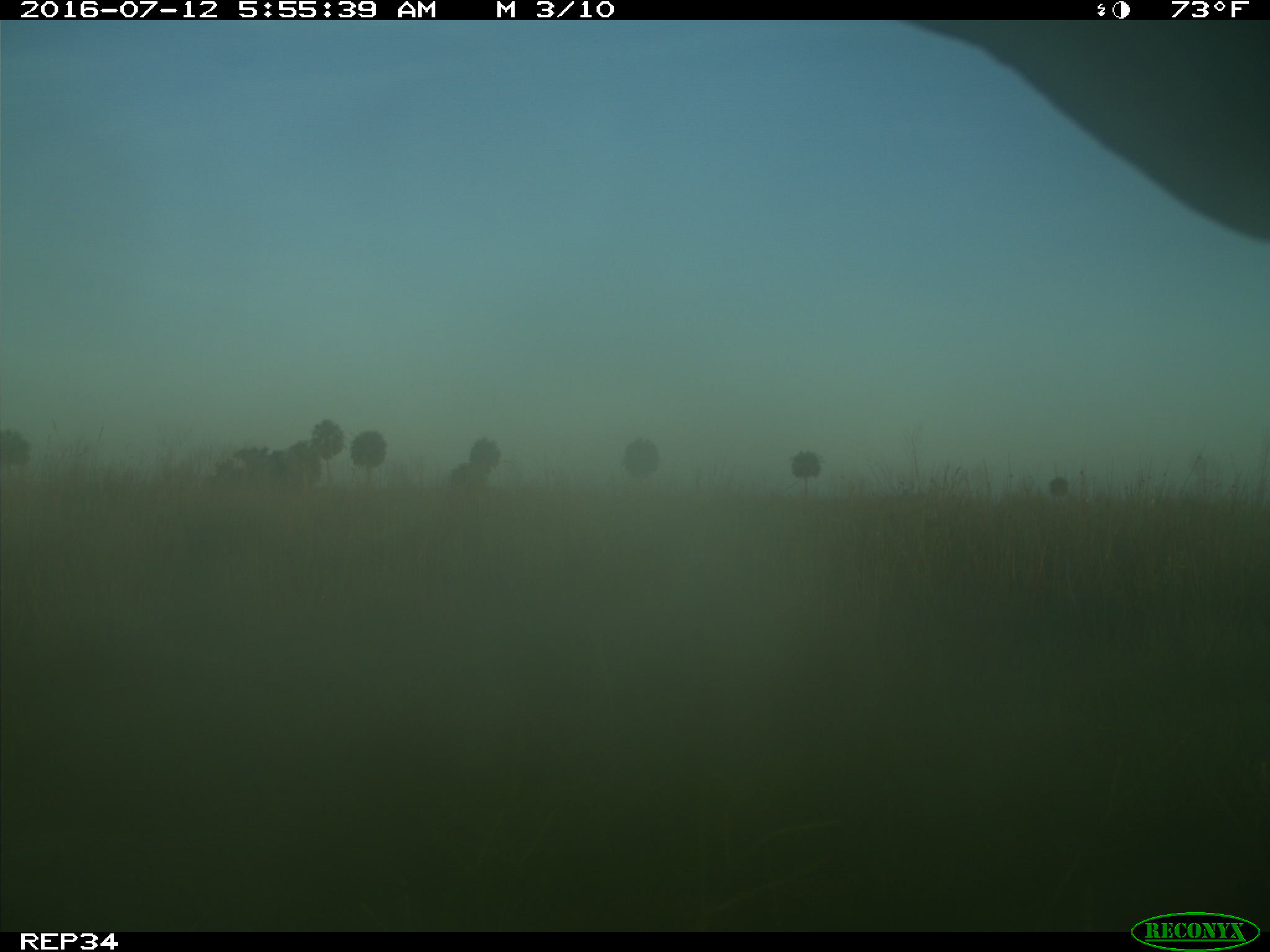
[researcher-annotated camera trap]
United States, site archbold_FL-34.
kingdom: Animalia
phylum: Chordata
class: Mammalia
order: Artiodactyla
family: Bovidae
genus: Bos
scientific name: Bos taurus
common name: domestic cow